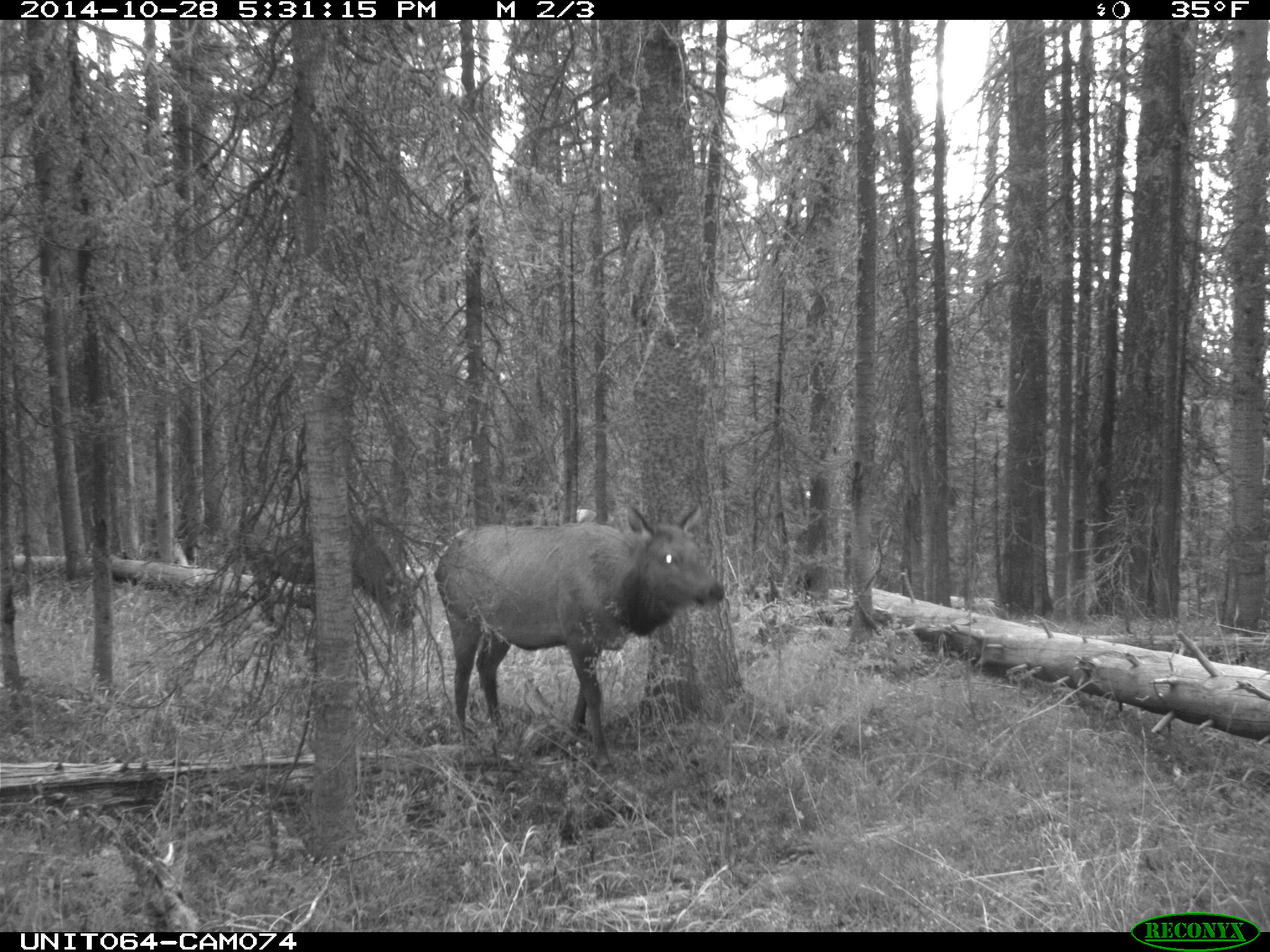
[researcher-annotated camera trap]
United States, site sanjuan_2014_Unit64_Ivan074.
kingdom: Animalia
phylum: Chordata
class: Mammalia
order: Artiodactyla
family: Cervidae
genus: Cervus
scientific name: Cervus elaphus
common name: red deer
Cervus elaphus (red deer).